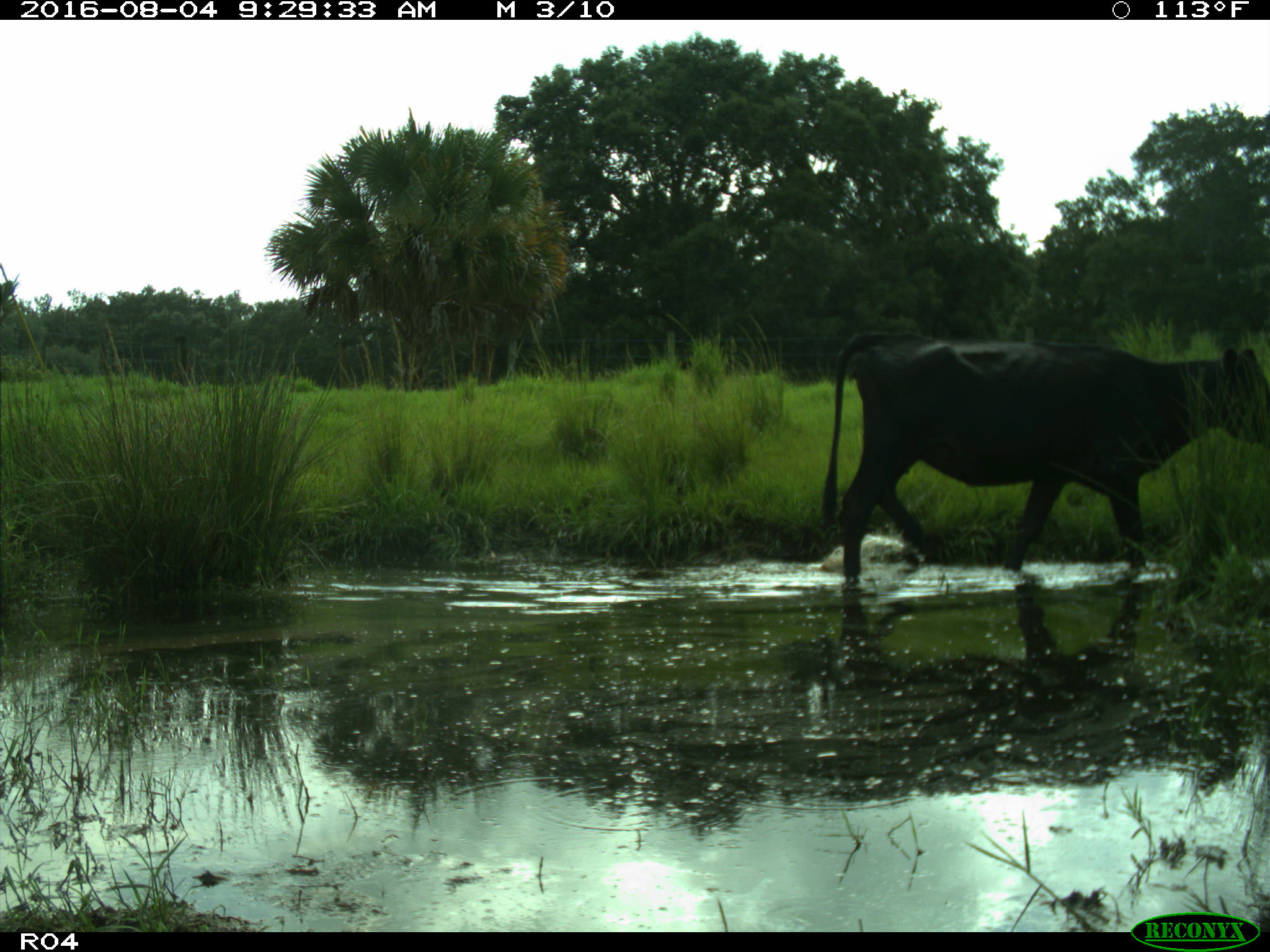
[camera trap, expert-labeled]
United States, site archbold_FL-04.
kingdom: Animalia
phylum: Chordata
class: Mammalia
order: Artiodactyla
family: Bovidae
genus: Bos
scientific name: Bos taurus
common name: domestic cow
Bos taurus (domestic cow).